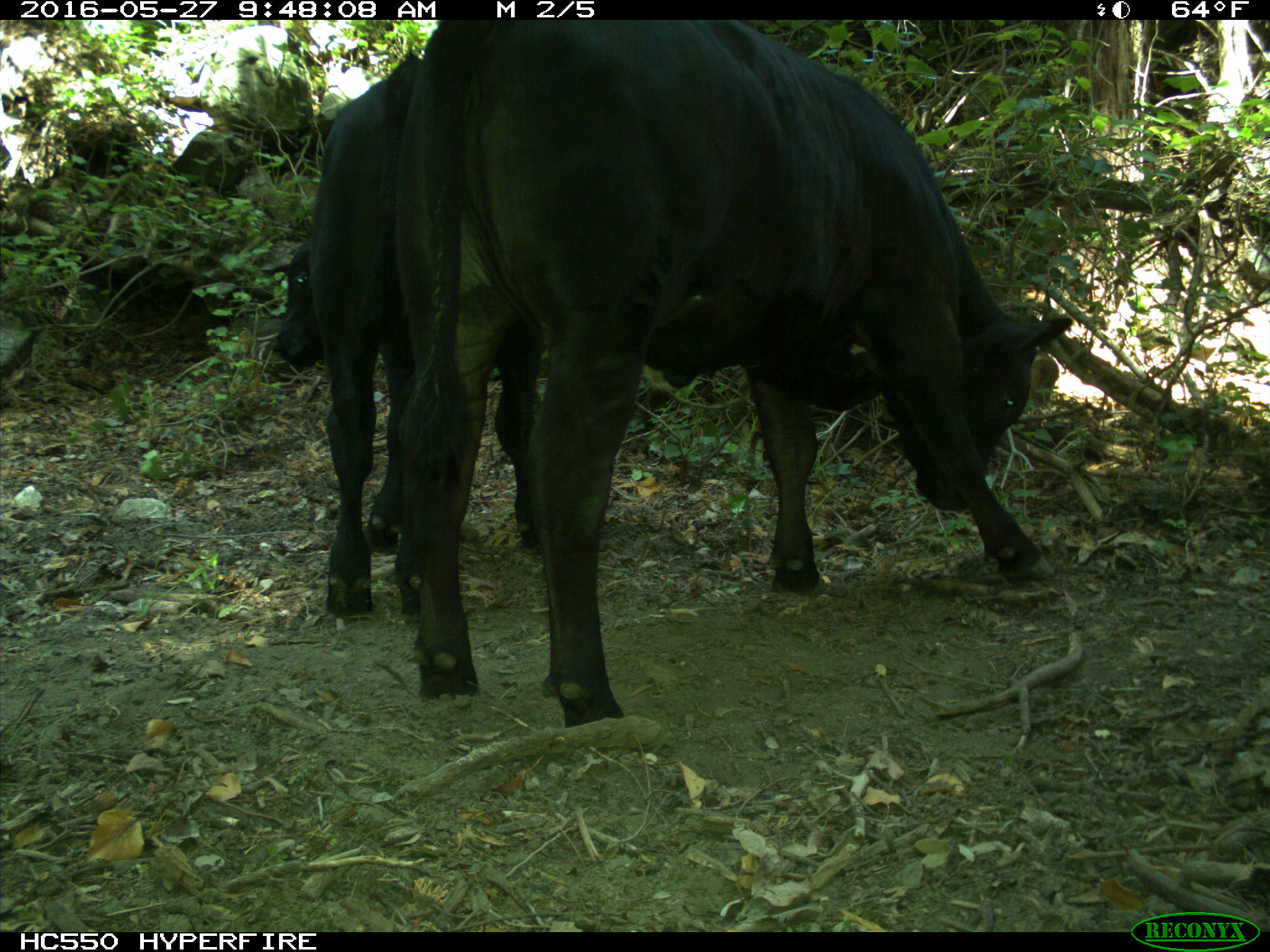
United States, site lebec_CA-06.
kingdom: Animalia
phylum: Chordata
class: Mammalia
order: Artiodactyla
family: Bovidae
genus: Bos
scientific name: Bos taurus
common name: domestic cow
Bos taurus (domestic cow).